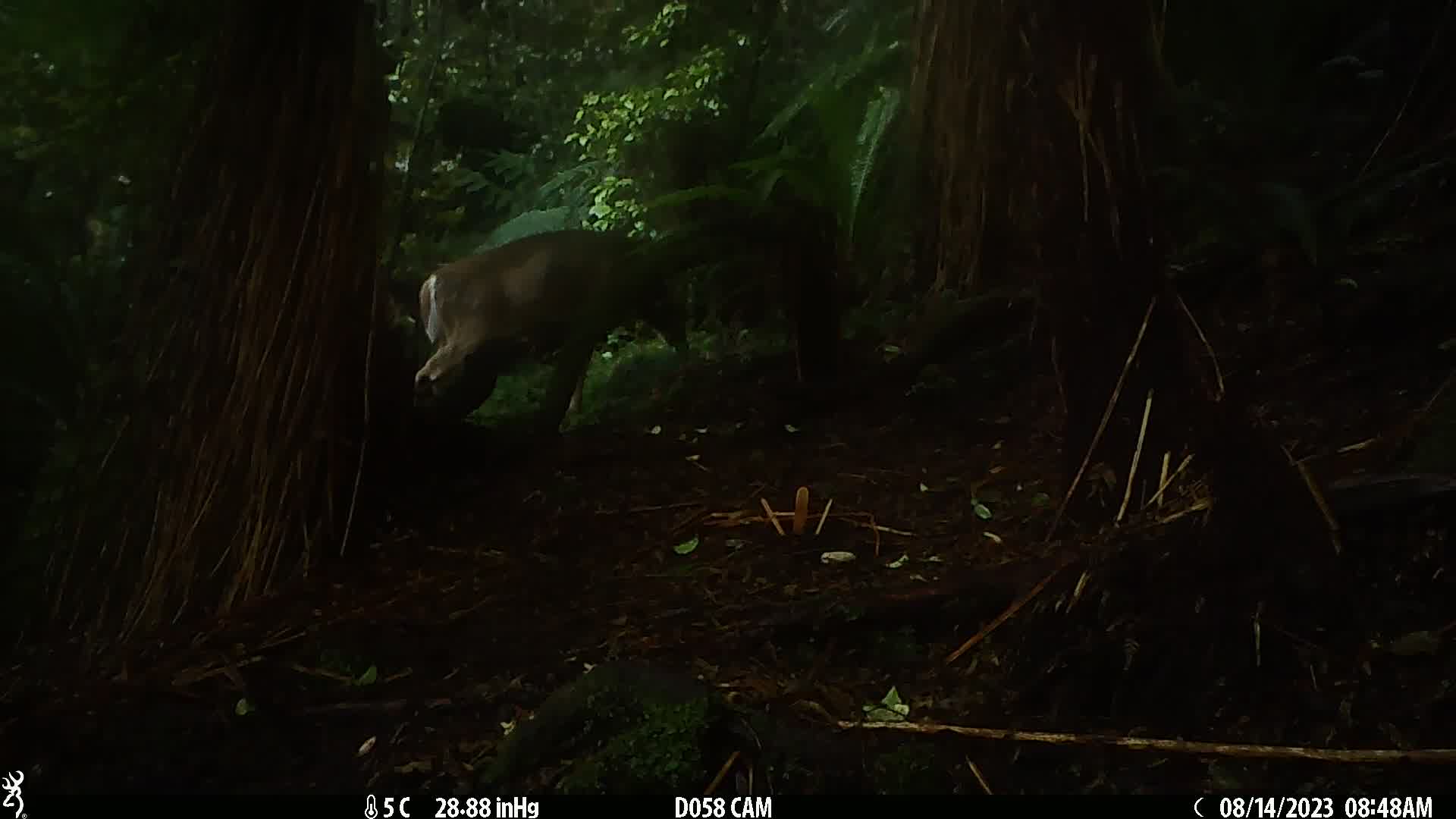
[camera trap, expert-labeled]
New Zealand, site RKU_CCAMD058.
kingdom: Animalia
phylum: Chordata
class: Mammalia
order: Artiodactyla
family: Cervidae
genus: Odocoileus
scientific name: Odocoileus virginianus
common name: white-tailed deer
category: white tailed deer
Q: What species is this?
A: White tailed deer (white-tailed deer) (Odocoileus virginianus).